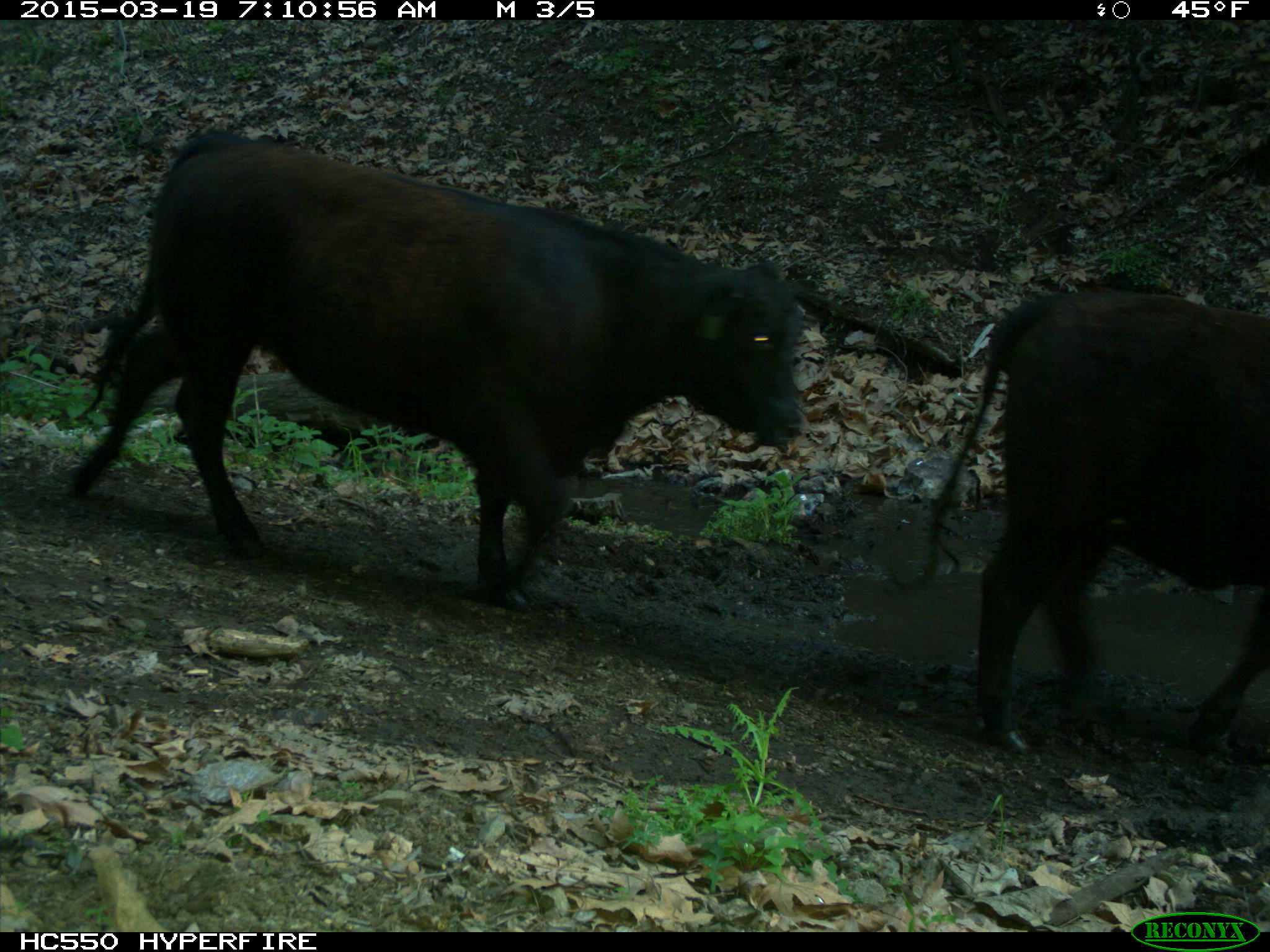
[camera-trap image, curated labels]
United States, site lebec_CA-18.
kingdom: Animalia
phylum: Chordata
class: Mammalia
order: Artiodactyla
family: Bovidae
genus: Bos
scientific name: Bos taurus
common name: domestic cow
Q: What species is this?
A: Bos taurus (domestic cow).